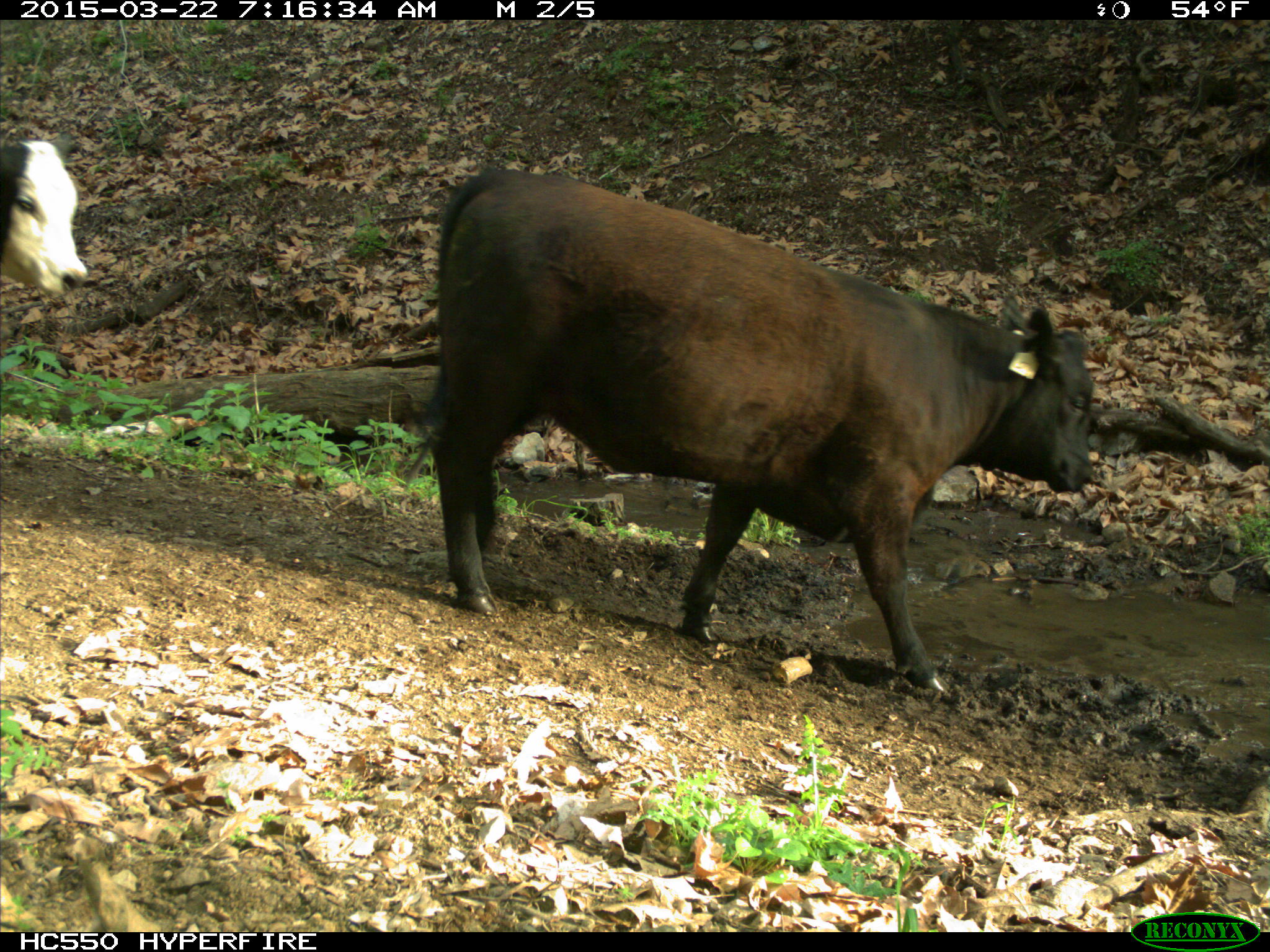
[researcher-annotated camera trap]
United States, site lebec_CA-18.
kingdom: Animalia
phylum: Chordata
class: Mammalia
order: Artiodactyla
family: Bovidae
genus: Bos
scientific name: Bos taurus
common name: domestic cow